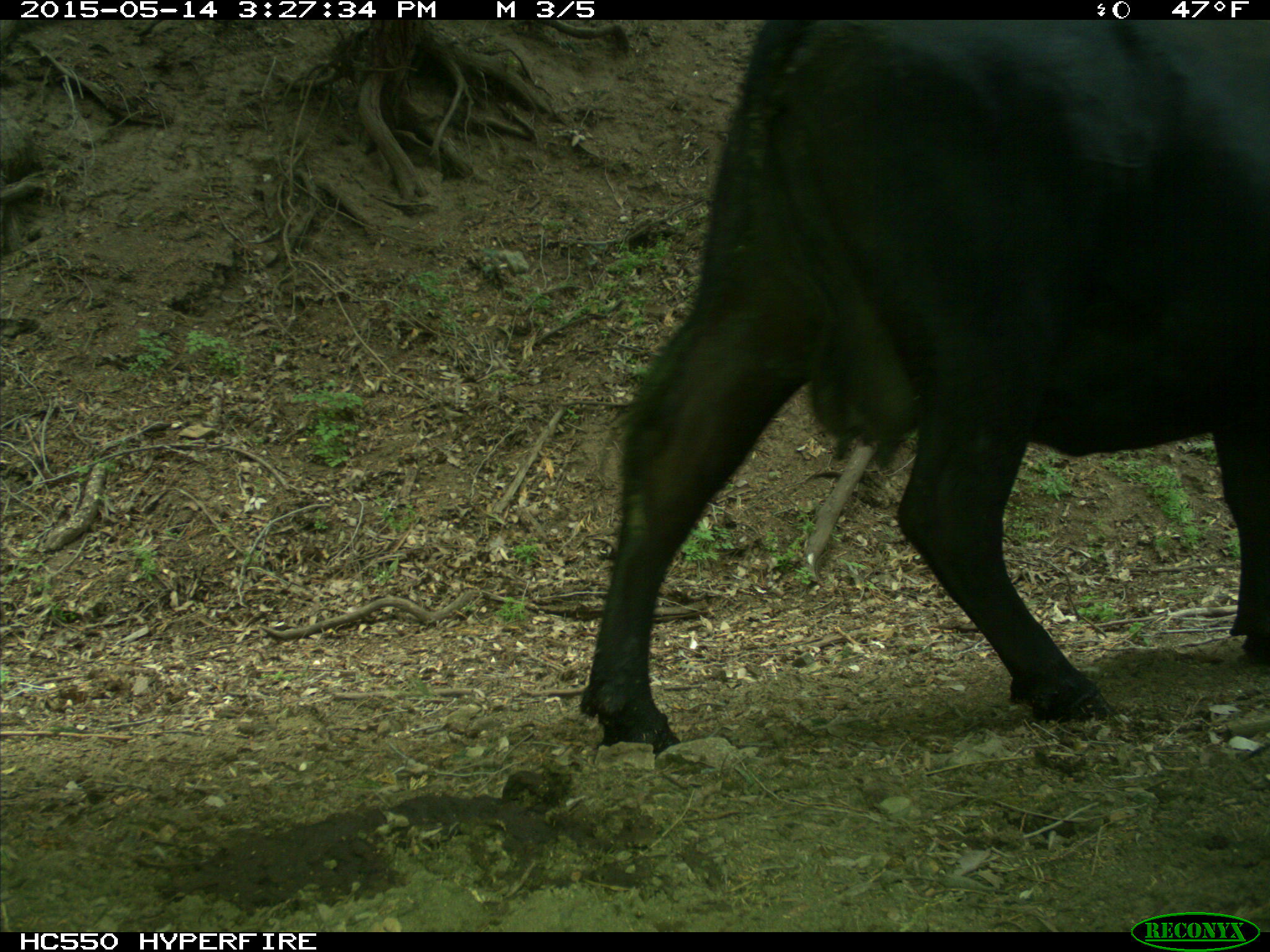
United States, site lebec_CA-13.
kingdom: Animalia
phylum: Chordata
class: Mammalia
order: Artiodactyla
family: Bovidae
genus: Bos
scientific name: Bos taurus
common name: domestic cow